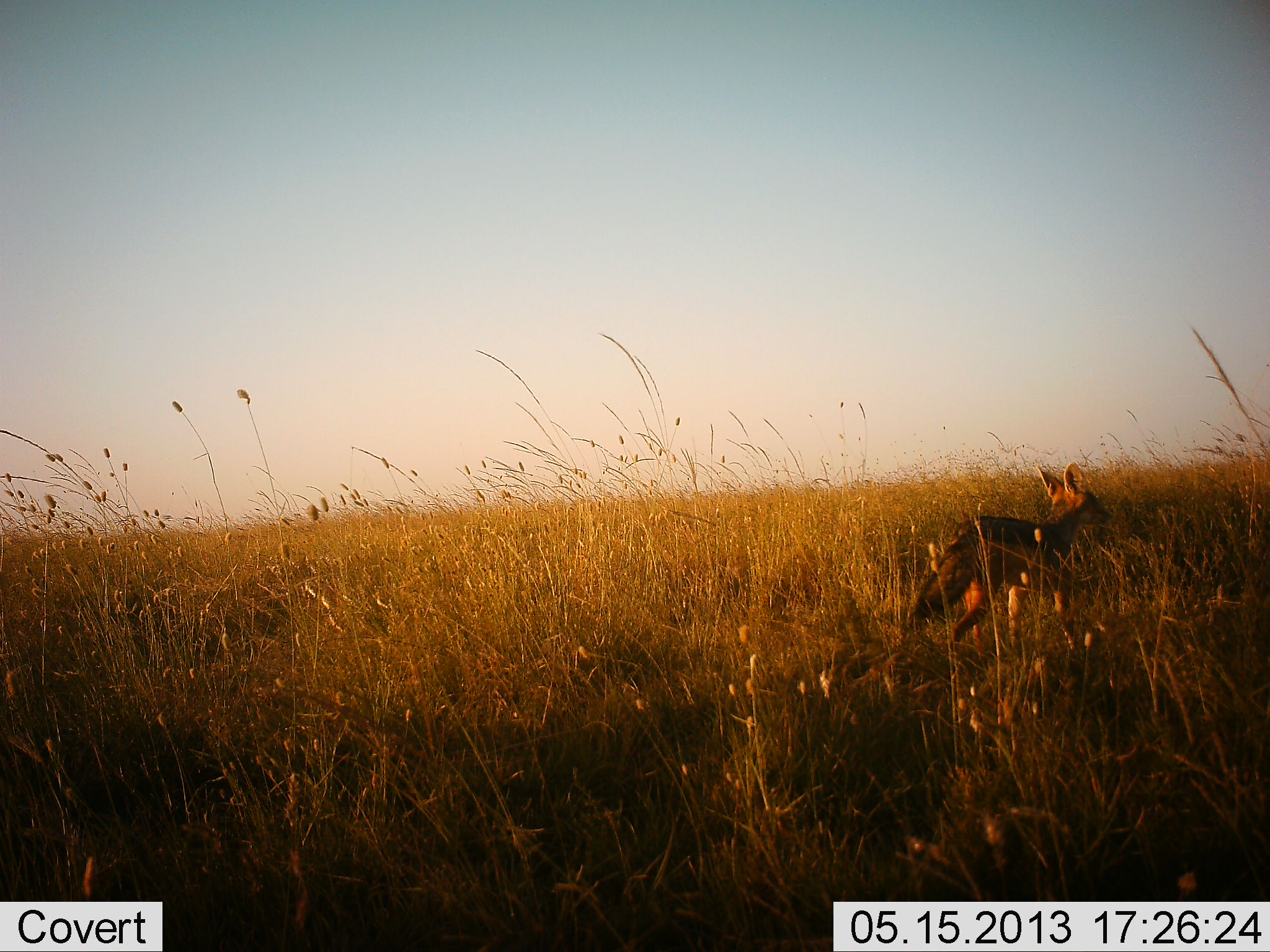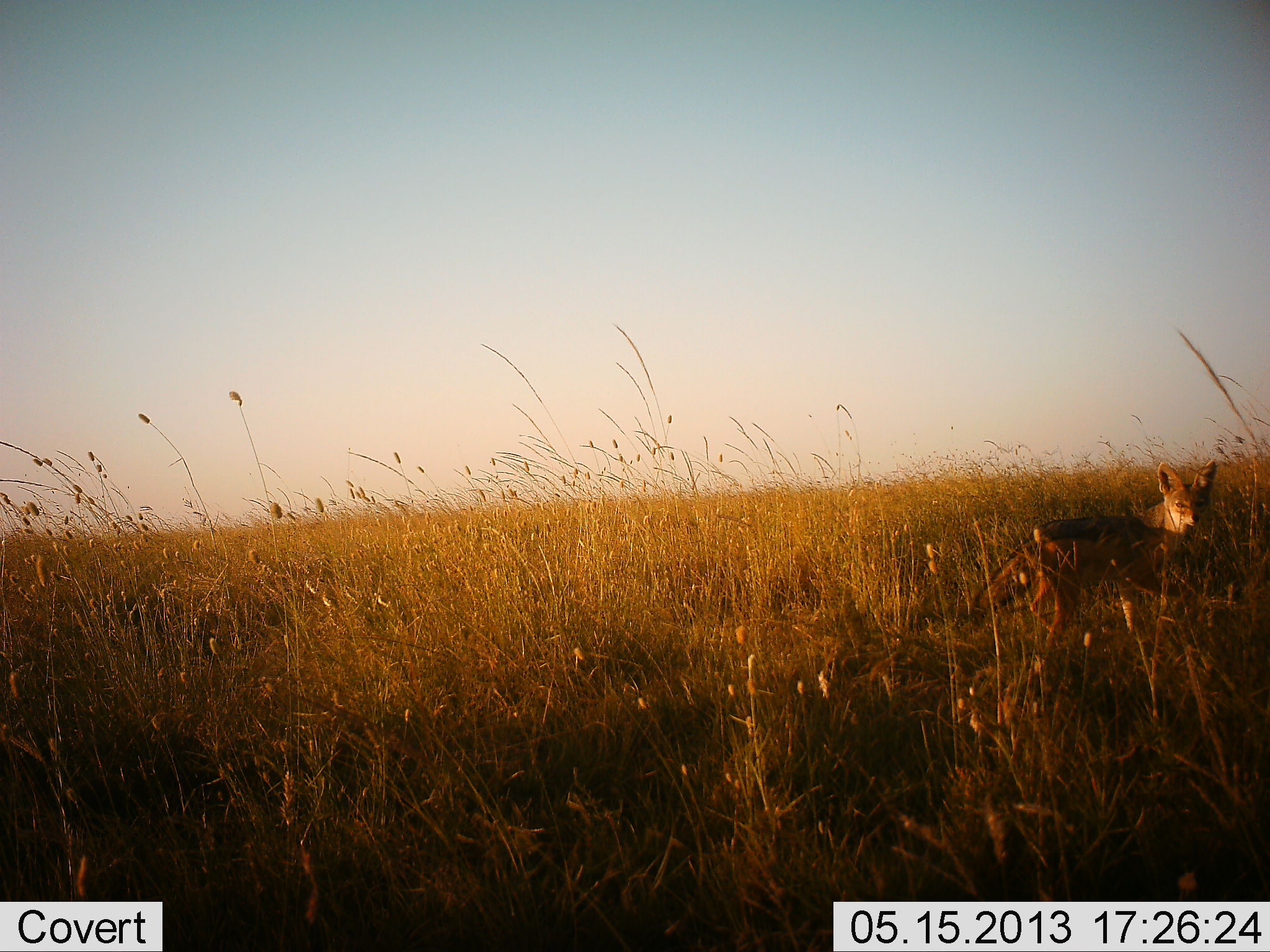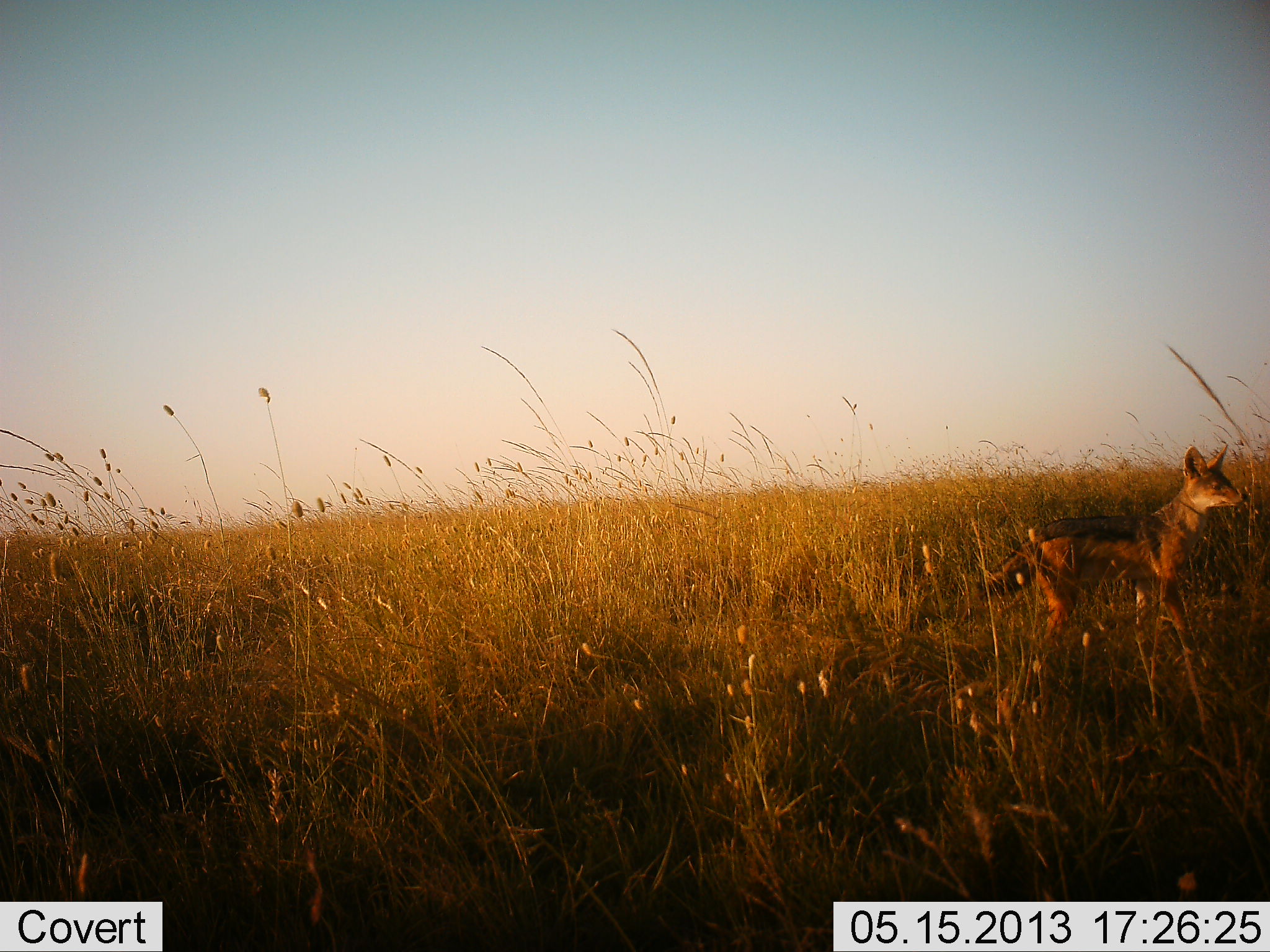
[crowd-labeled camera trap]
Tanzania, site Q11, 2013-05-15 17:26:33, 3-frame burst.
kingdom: Animalia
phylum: Chordata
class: Mammalia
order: Carnivora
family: Canidae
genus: Lupulella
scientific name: Lupulella mesomelas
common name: black-backed jackal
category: jackal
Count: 1.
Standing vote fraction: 36%.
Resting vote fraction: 0%.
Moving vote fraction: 73%.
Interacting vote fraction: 9%.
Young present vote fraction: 0%.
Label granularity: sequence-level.